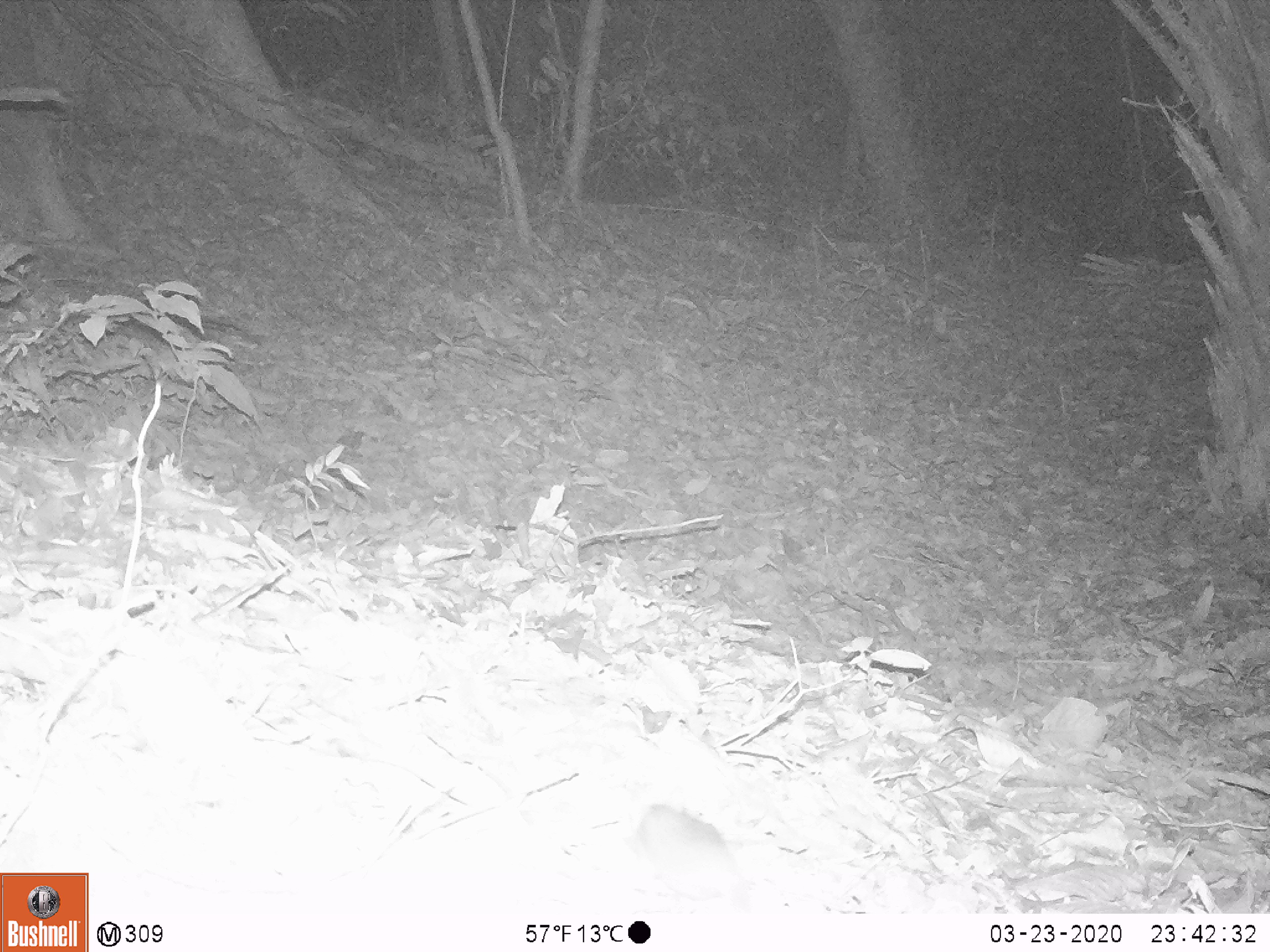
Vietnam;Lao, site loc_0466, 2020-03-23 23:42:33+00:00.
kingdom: Animalia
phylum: Chordata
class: Mammalia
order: Rodentia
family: Muridae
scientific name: Muridae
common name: old-world mice and rats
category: unidentified murid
Unidentified murid (old-world mice and rats) (Muridae). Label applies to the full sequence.